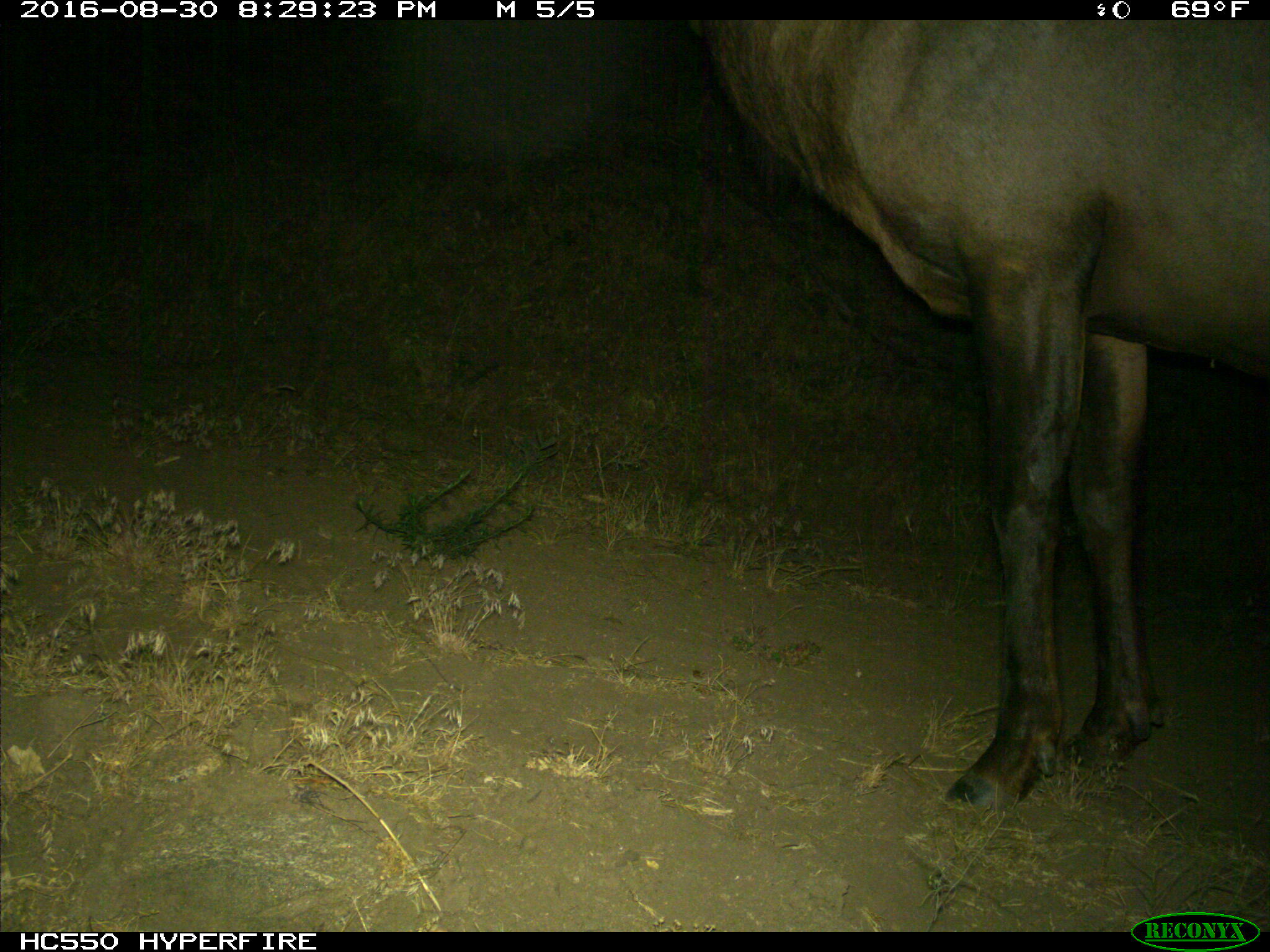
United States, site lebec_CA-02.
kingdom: Animalia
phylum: Chordata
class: Mammalia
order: Artiodactyla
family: Cervidae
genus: Cervus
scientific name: Cervus canadensis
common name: elk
Cervus canadensis (elk).